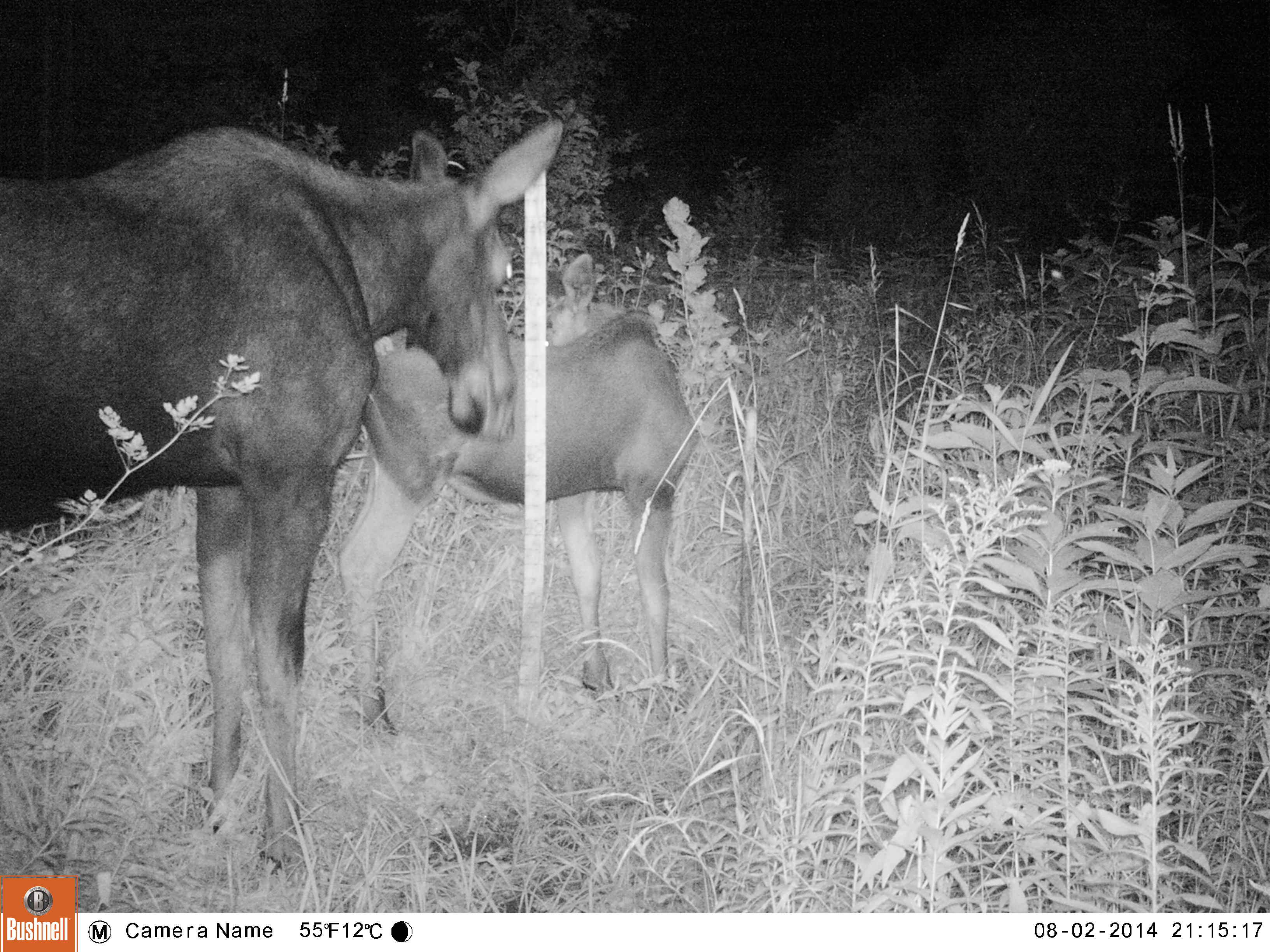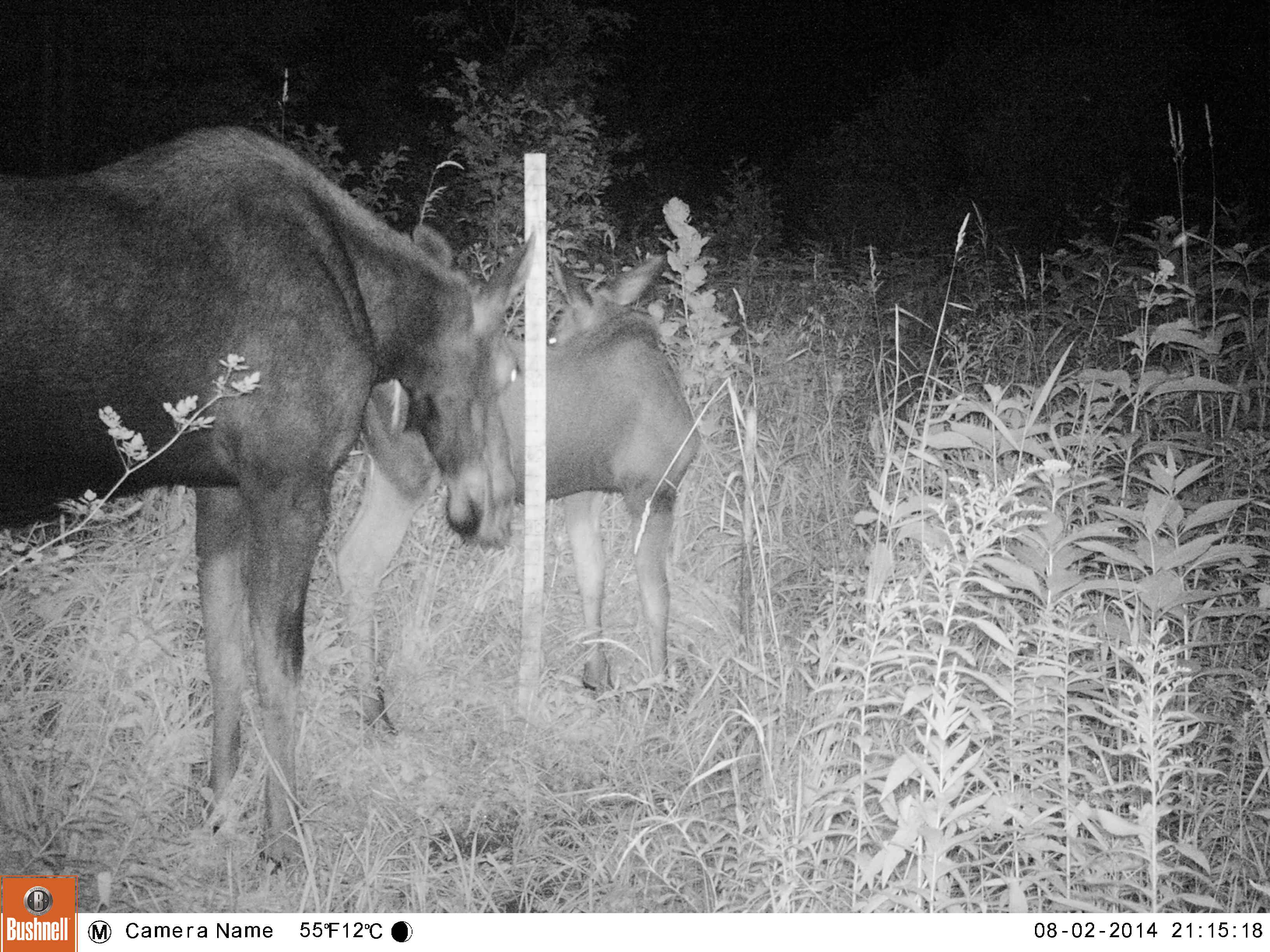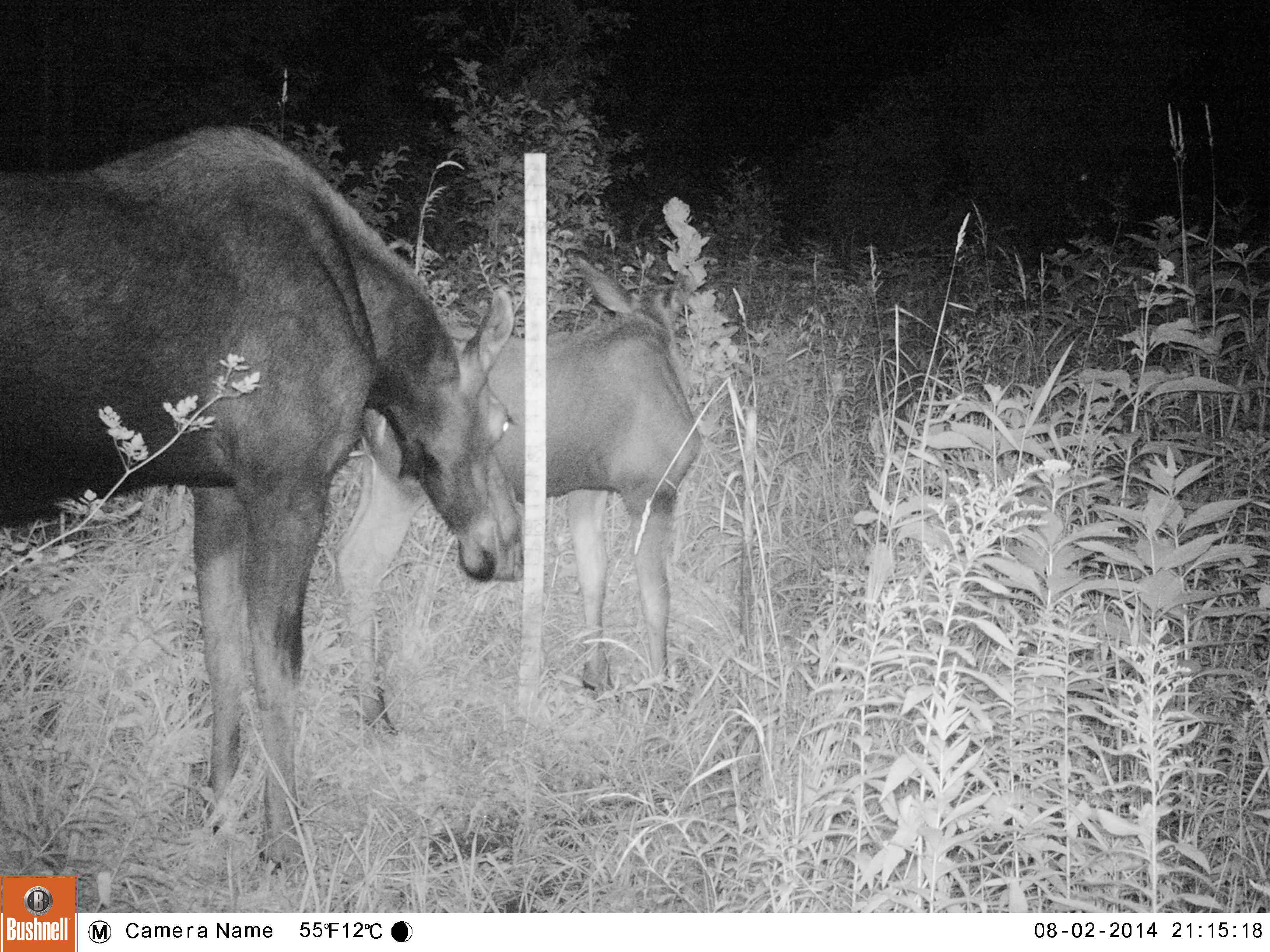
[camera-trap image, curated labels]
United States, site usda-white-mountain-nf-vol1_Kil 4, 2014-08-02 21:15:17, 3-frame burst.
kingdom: Animalia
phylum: Chordata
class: Mammalia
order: Artiodactyla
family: Cervidae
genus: Alces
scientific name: Alces alces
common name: moose